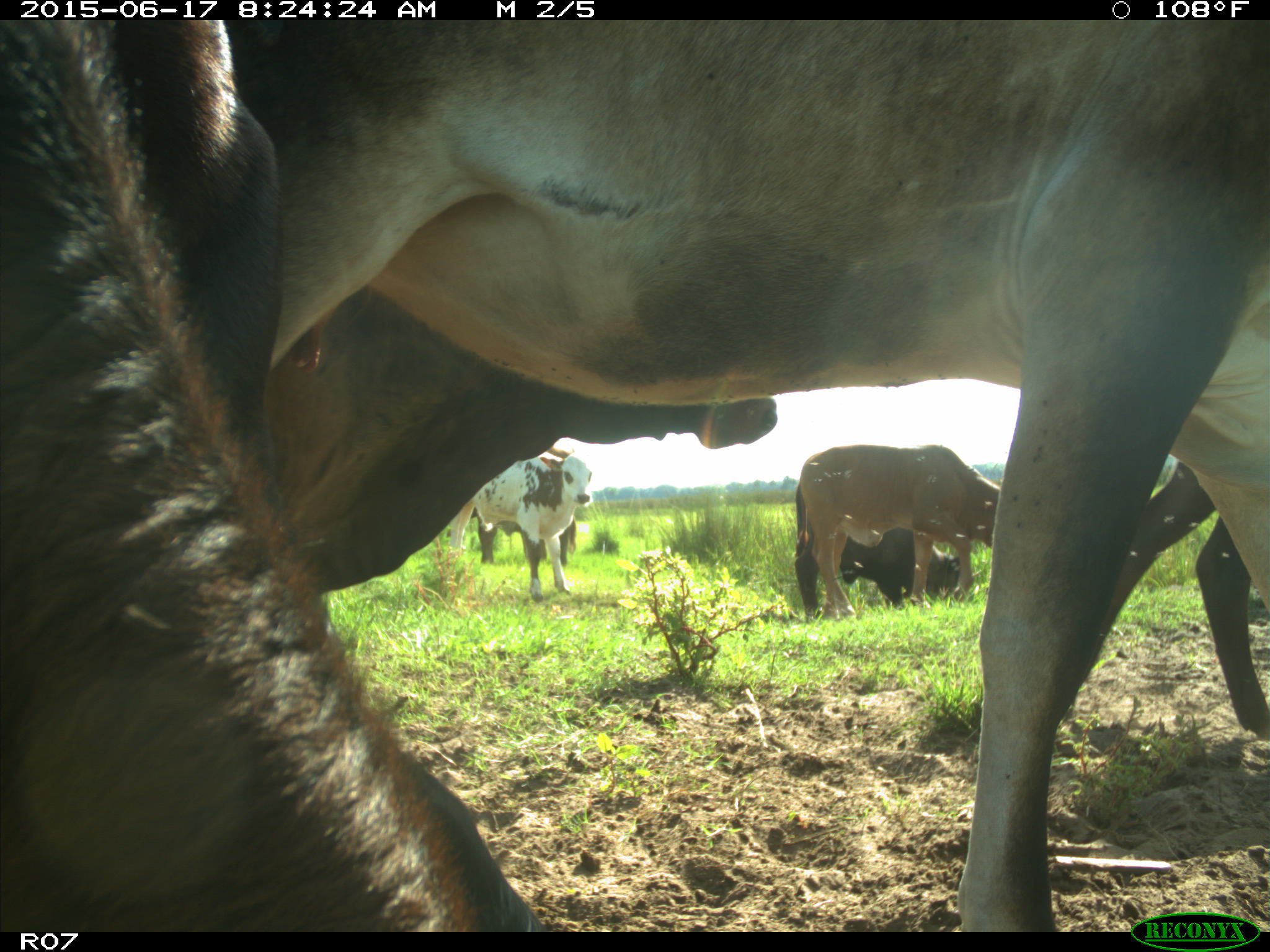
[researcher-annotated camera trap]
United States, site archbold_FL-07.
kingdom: Animalia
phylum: Chordata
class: Mammalia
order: Artiodactyla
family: Bovidae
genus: Bos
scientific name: Bos taurus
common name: domestic cow